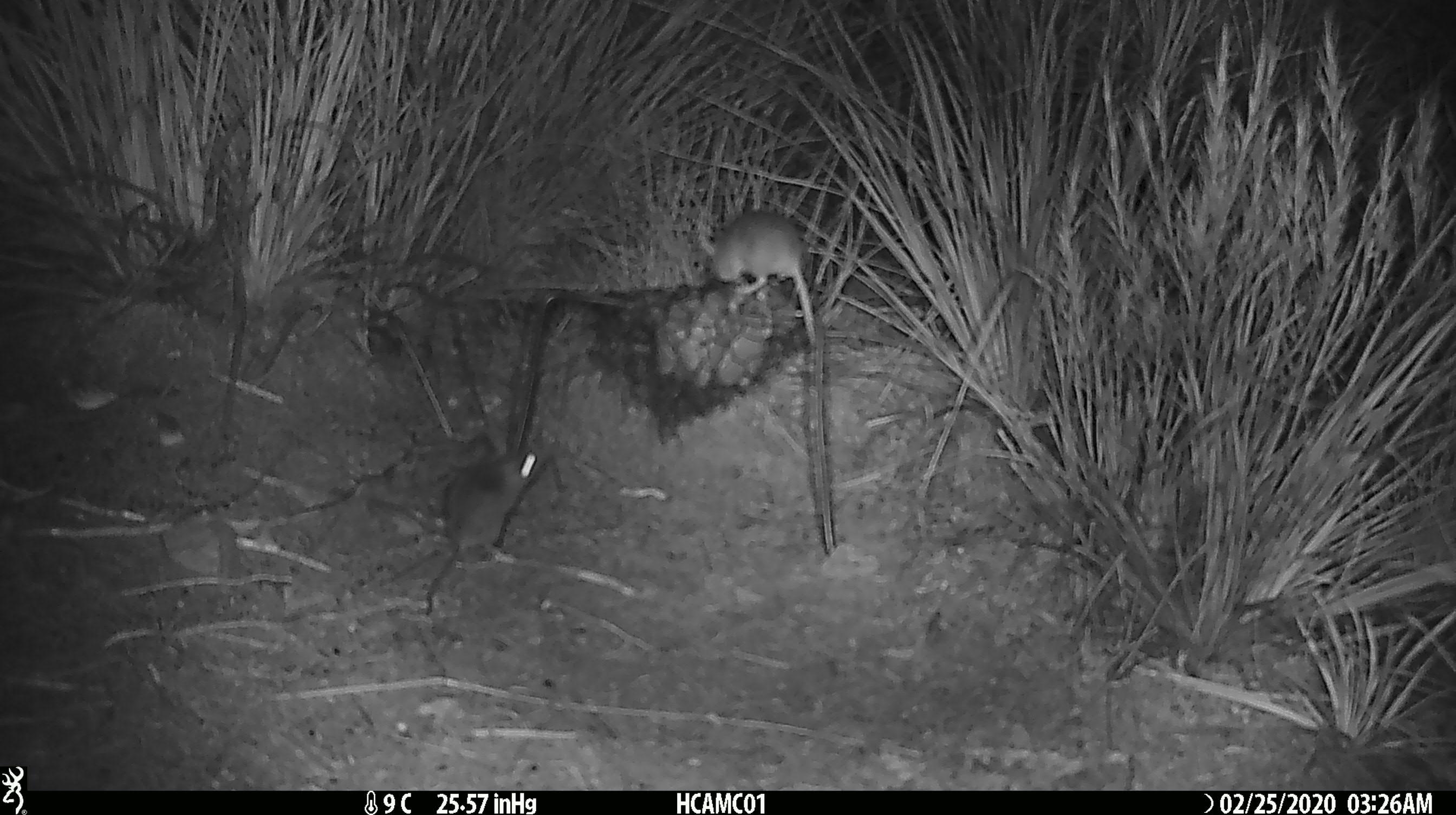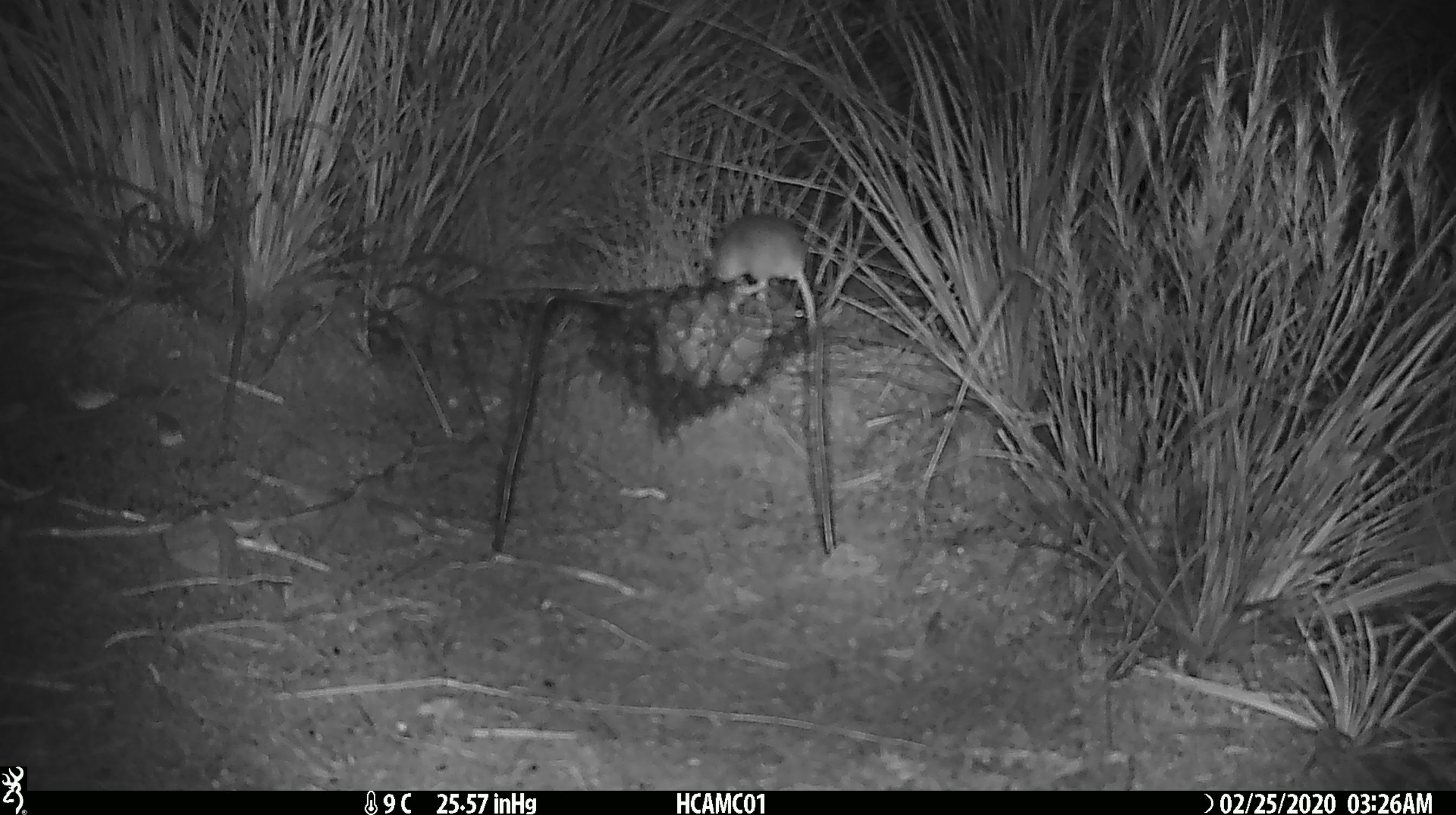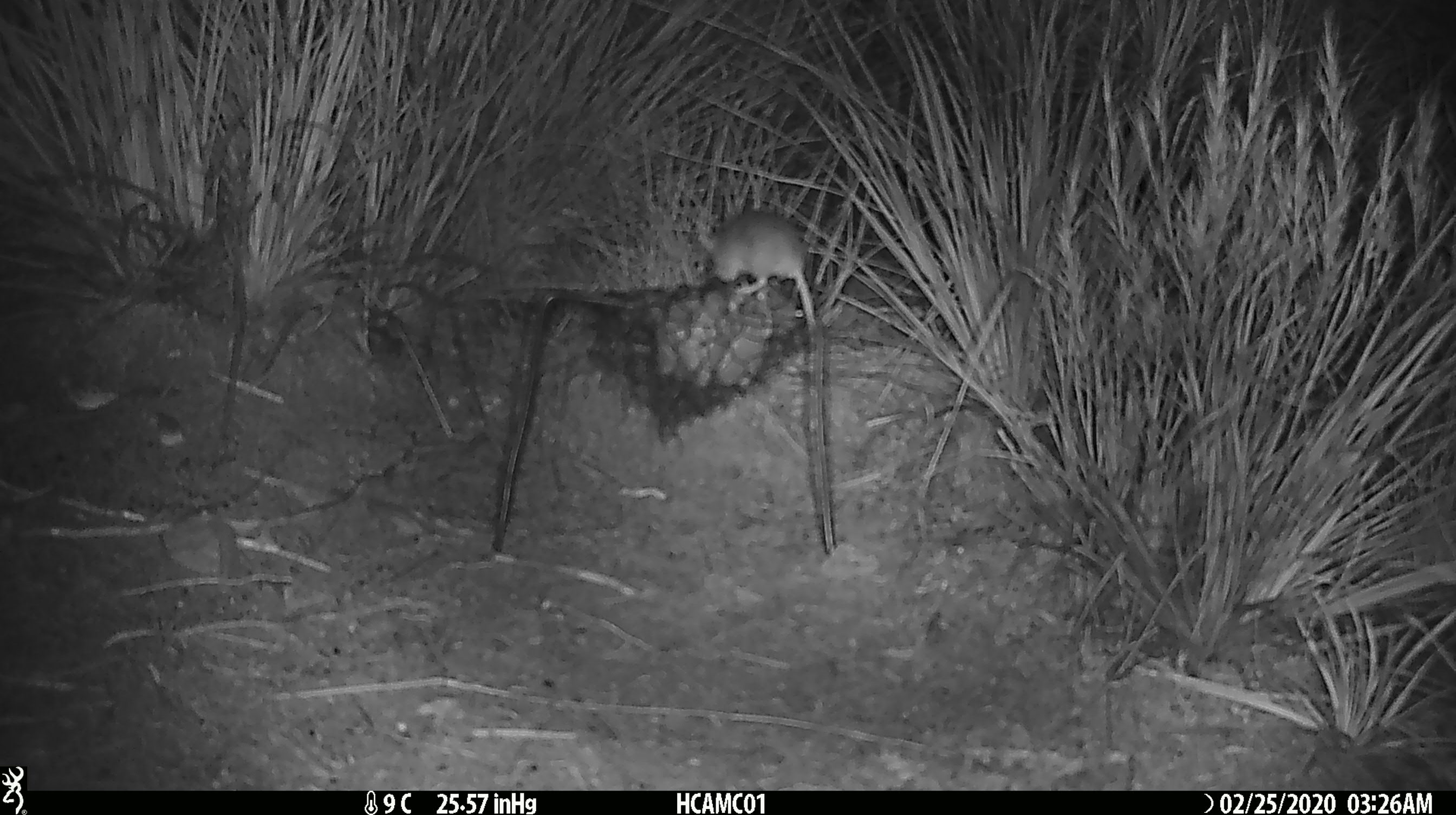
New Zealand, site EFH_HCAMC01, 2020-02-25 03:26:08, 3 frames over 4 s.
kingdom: Animalia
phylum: Chordata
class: Mammalia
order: Rodentia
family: Muridae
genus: Mus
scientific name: Mus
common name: mouse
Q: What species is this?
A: Mouse (Mus).